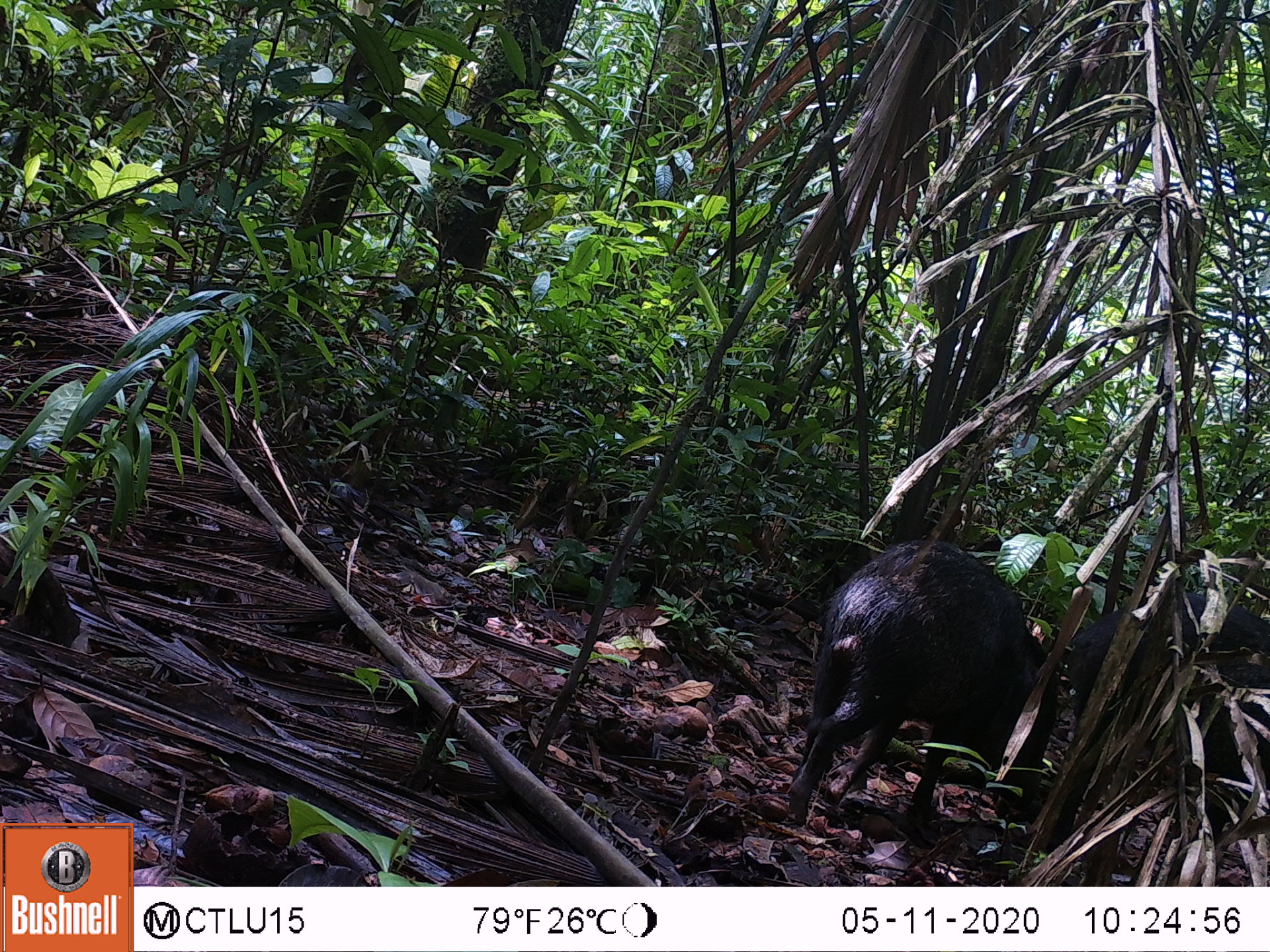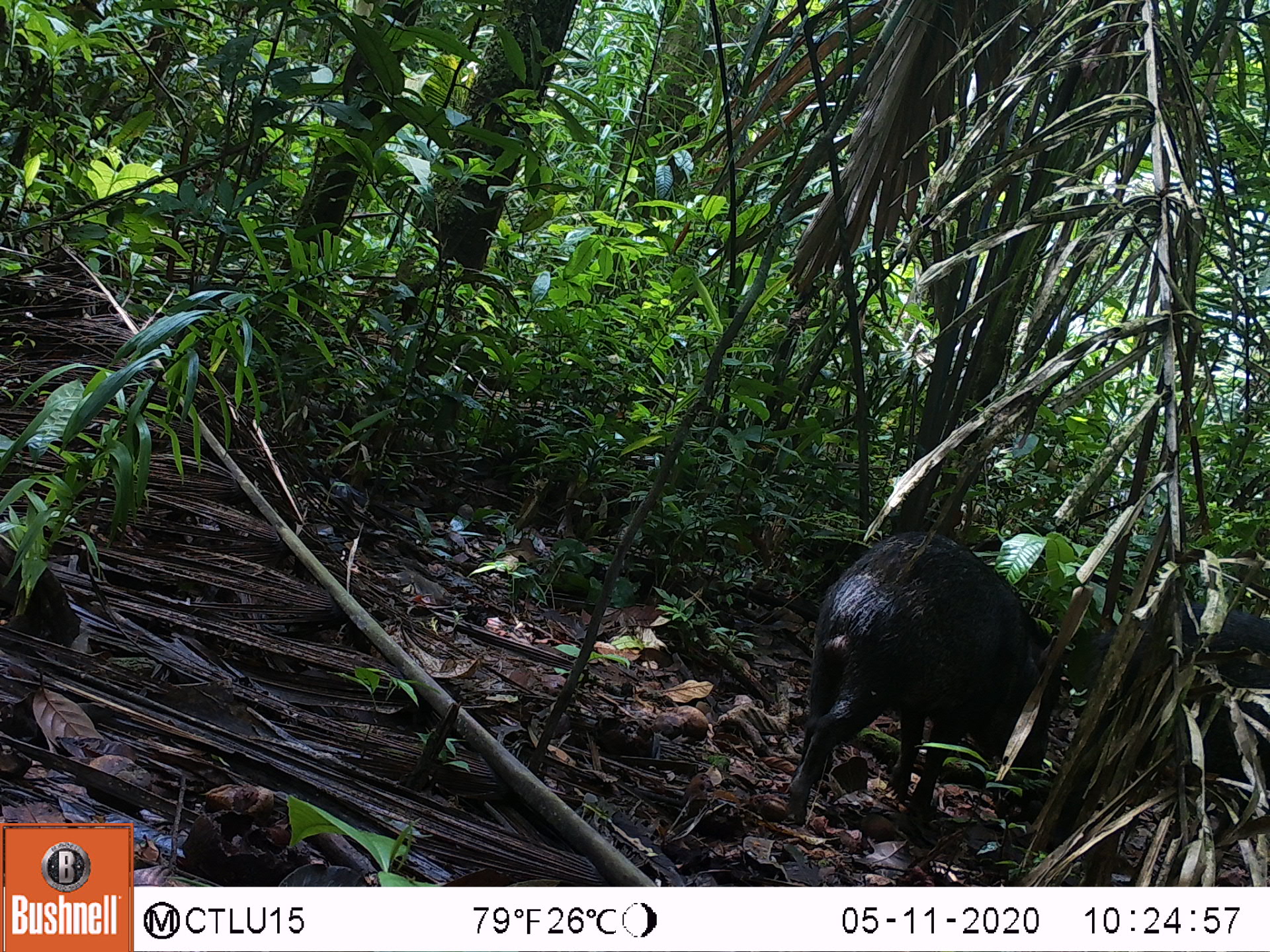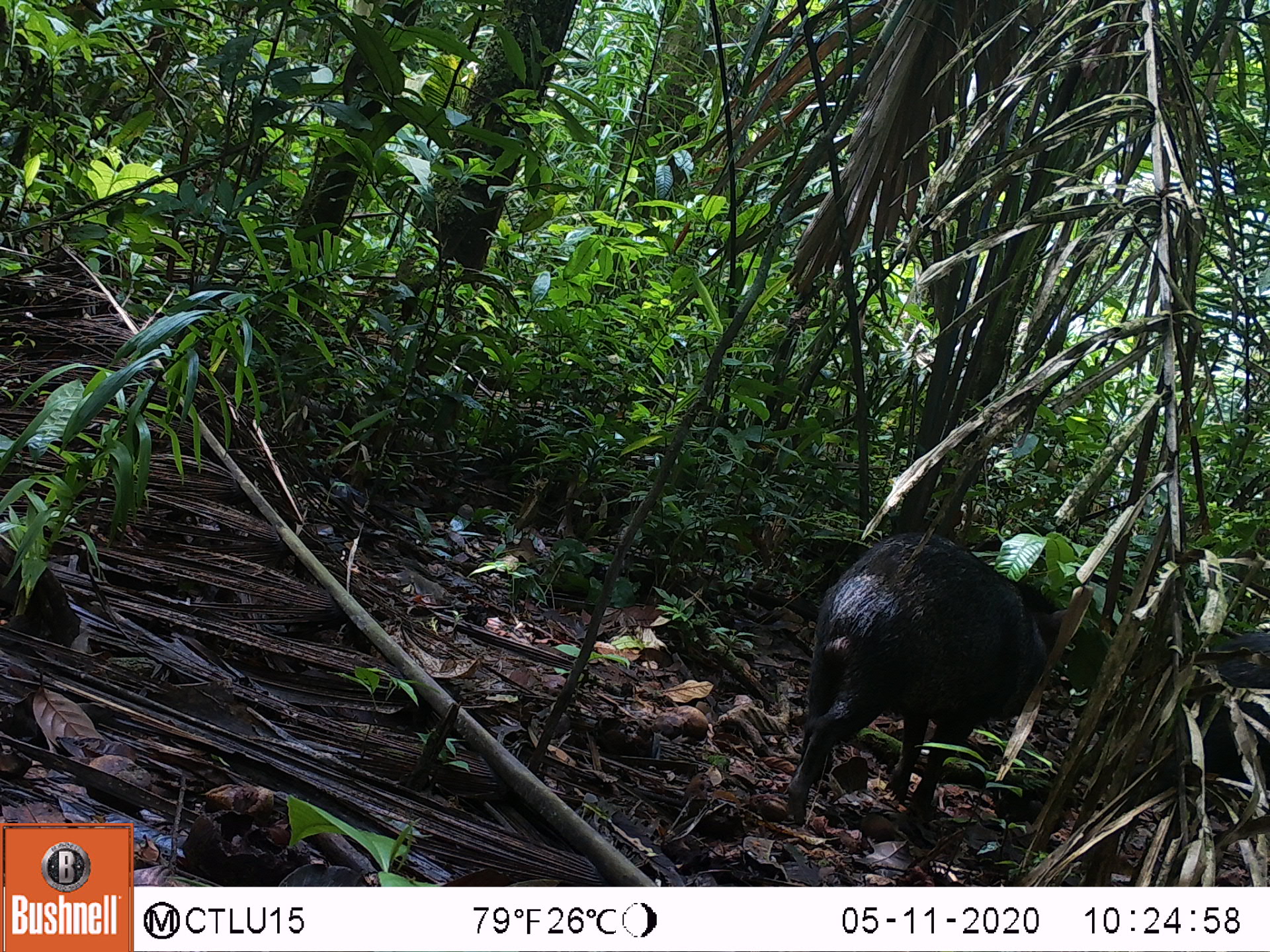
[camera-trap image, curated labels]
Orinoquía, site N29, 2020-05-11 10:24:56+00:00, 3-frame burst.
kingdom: Animalia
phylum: Chordata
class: Mammalia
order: Artiodactyla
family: Tayassuidae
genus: Pecari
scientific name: Pecari tajacu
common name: collared peccary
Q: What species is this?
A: Collared peccary (Pecari tajacu).